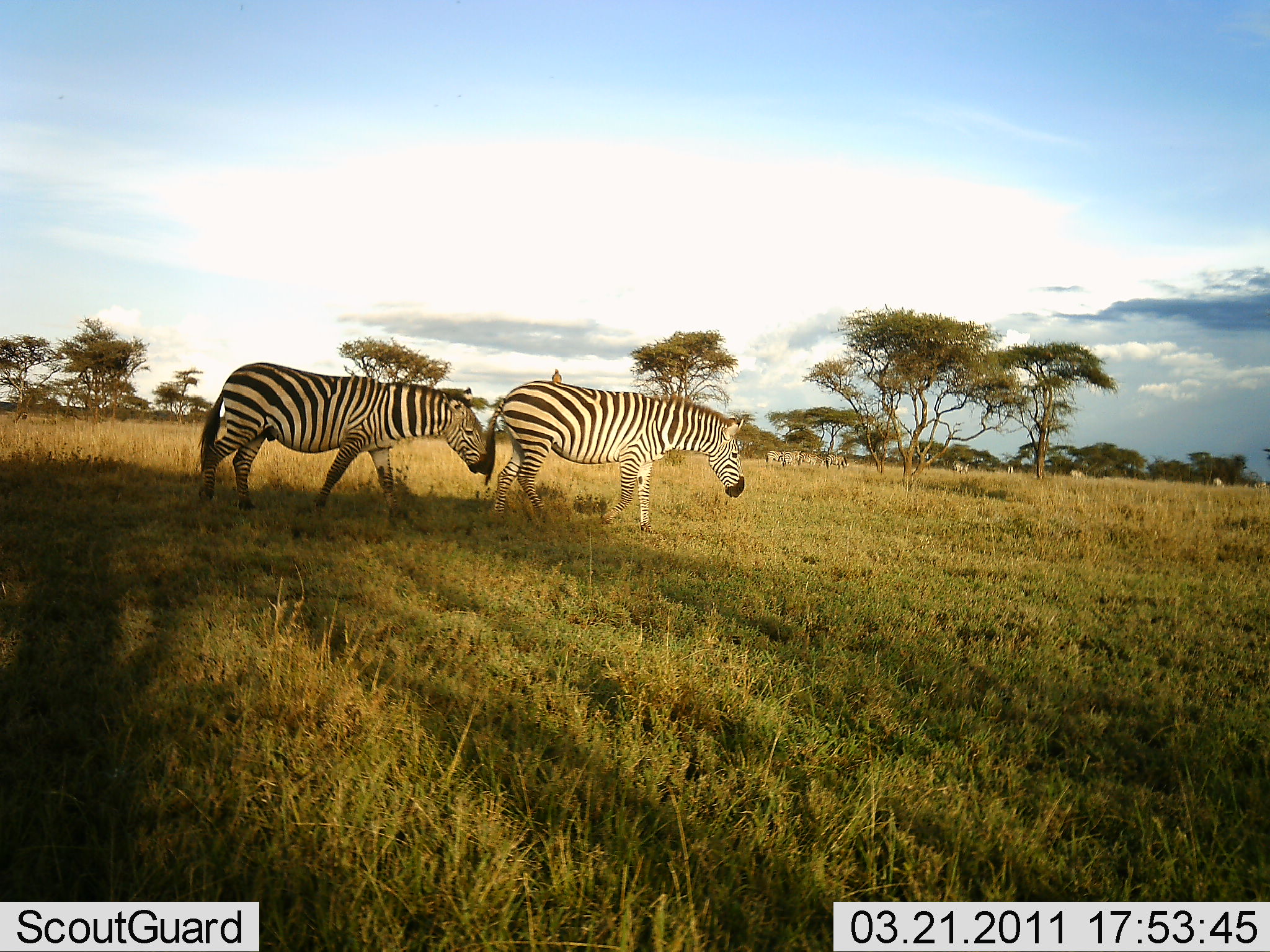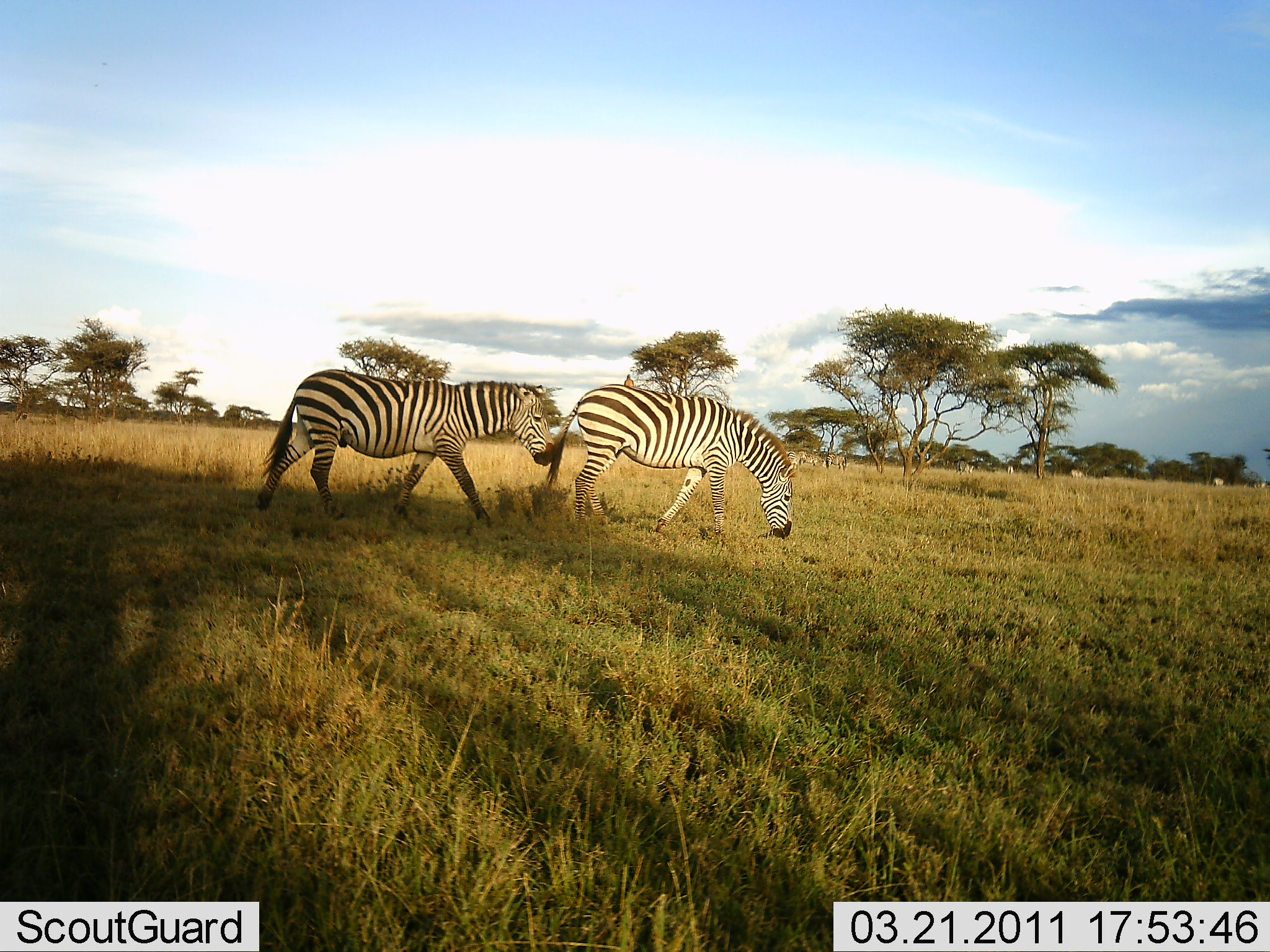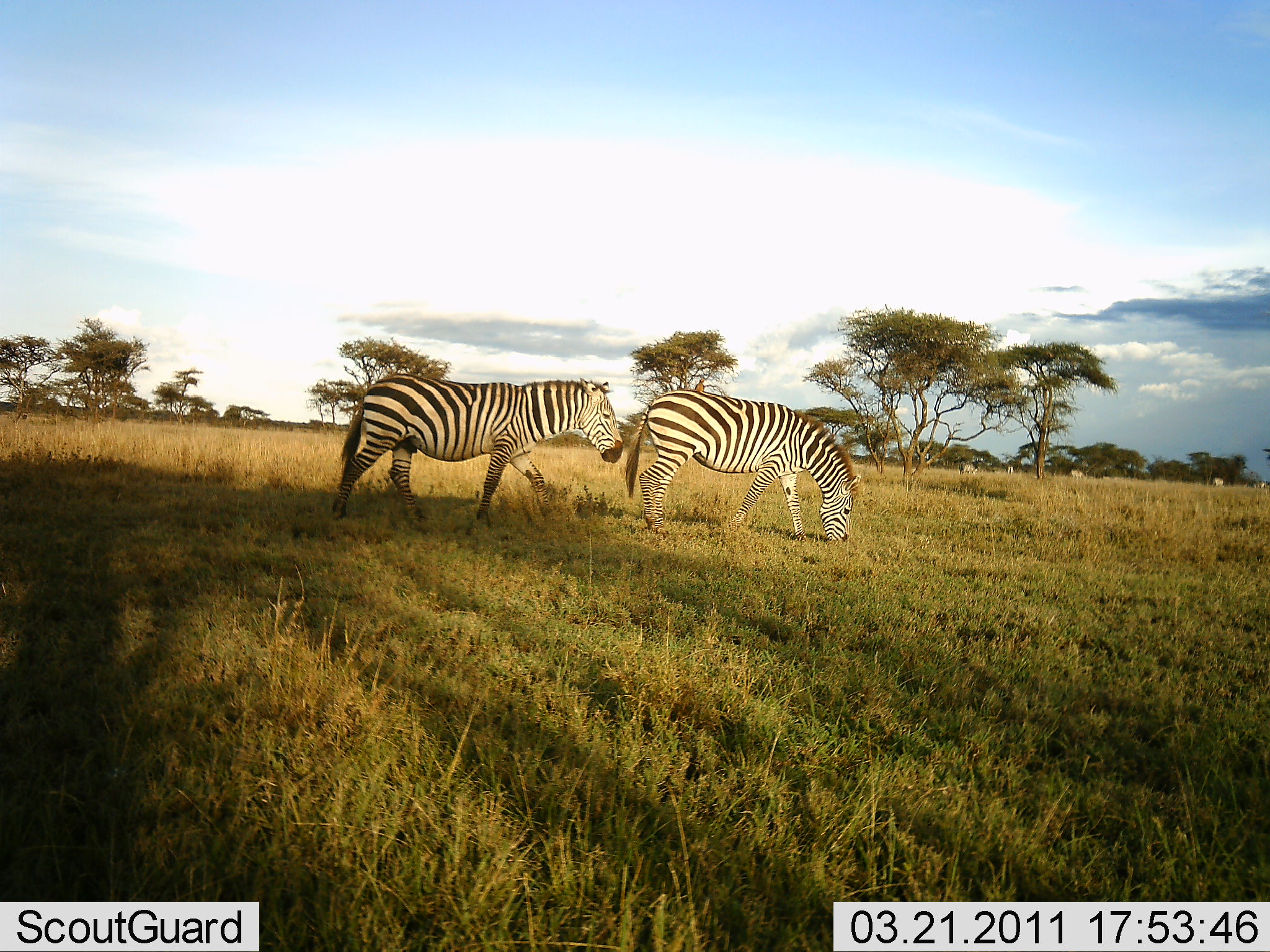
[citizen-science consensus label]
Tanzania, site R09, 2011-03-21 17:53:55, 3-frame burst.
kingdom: Animalia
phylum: Chordata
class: Mammalia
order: Perissodactyla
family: Equidae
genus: Equus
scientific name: Equus quagga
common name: plains zebra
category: zebra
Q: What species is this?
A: Zebra (plains zebra) (Equus quagga).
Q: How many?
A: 2.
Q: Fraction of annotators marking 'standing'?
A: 36%.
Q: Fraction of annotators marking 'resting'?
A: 0%.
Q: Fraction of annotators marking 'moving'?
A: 73%.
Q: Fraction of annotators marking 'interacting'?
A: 9%.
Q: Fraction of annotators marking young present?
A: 0%.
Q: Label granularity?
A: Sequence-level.